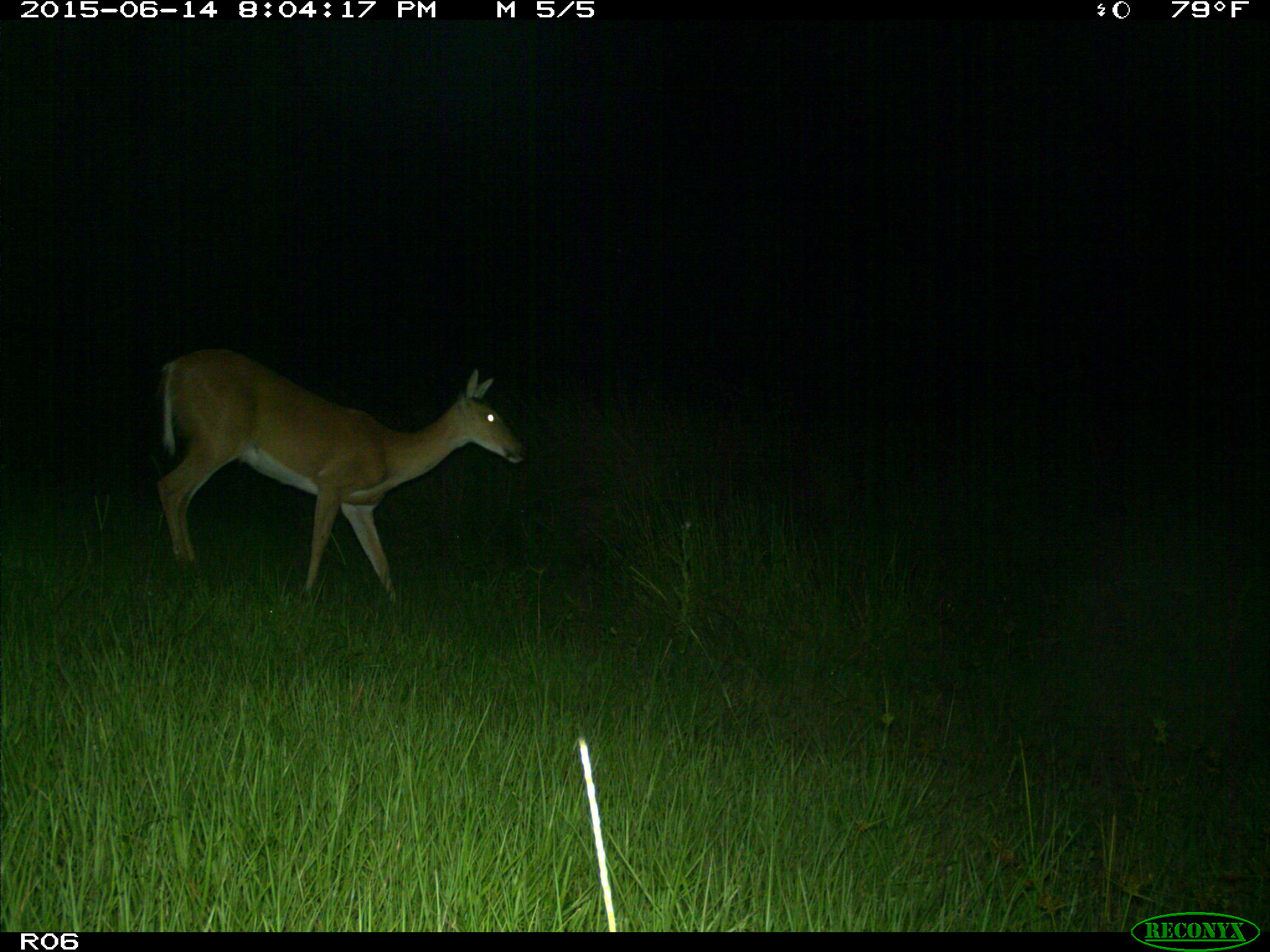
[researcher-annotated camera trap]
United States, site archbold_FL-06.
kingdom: Animalia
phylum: Chordata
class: Mammalia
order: Artiodactyla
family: Cervidae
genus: Odocoileus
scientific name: Odocoileus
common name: deer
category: unidentified deer